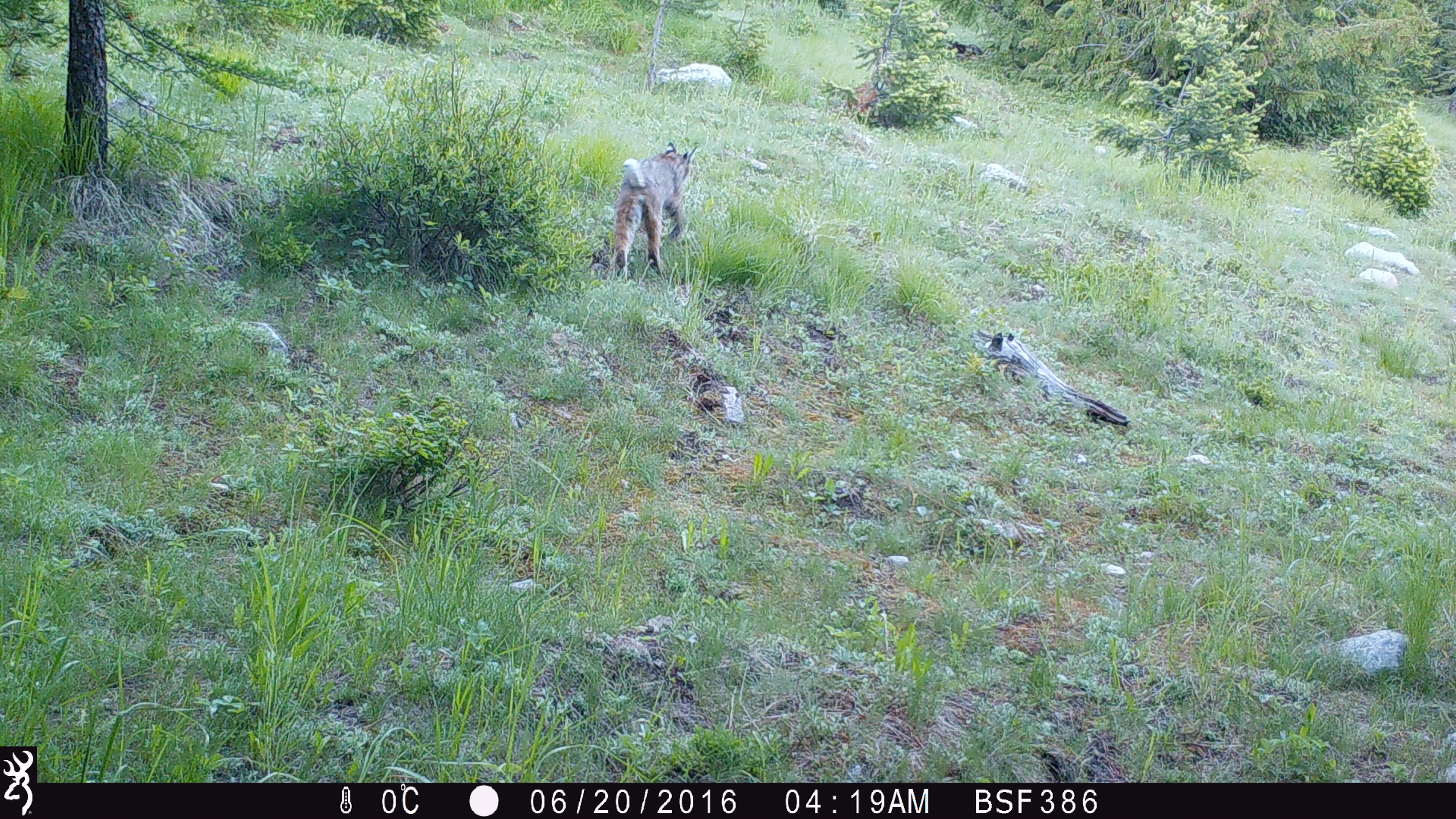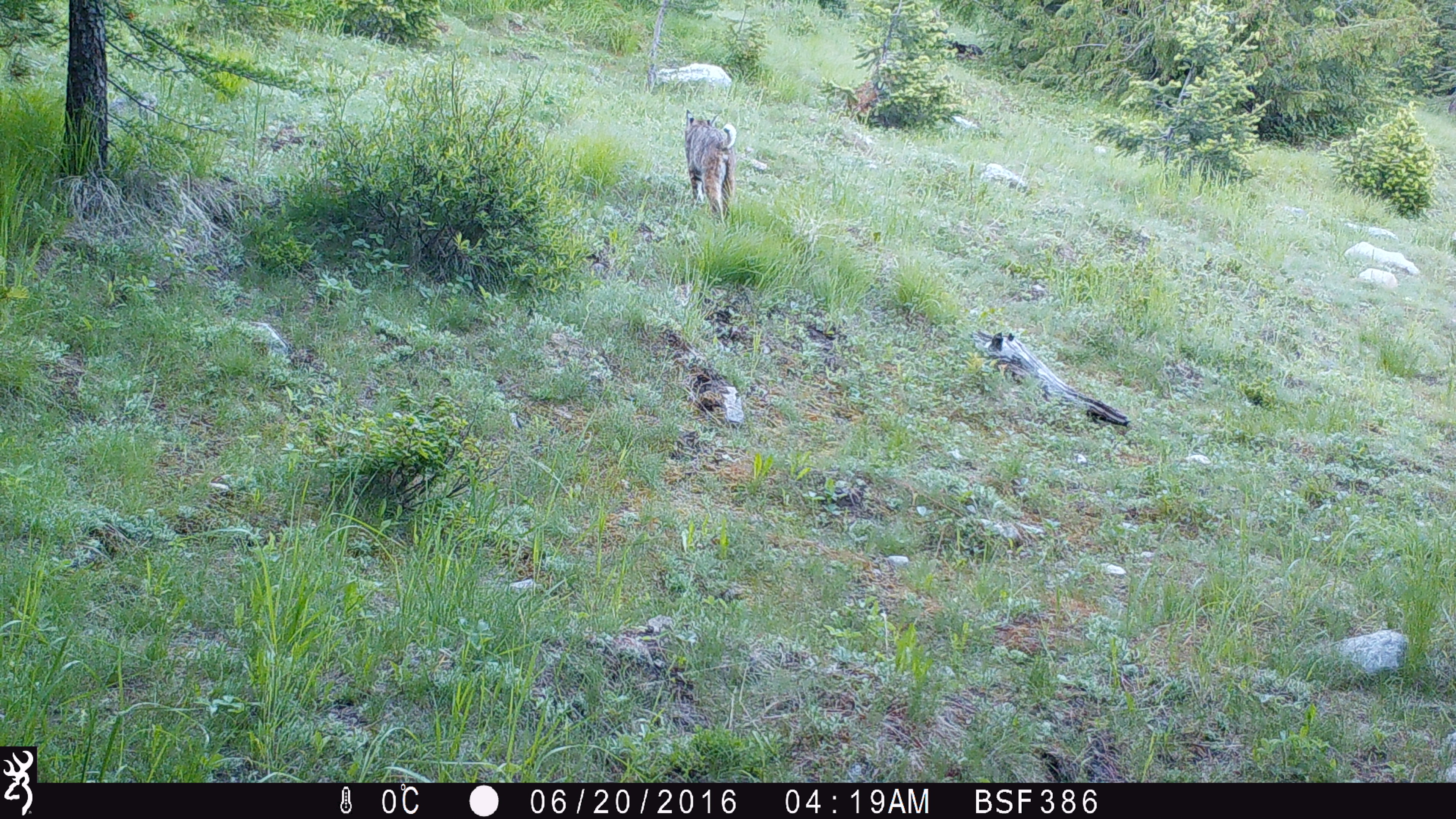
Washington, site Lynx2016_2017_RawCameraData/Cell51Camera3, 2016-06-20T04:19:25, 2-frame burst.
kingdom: Animalia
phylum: Chordata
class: Mammalia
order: Carnivora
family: Felidae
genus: Lynx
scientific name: Lynx rufus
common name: bobcat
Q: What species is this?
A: Lynx rufus (bobcat).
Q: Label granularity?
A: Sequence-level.